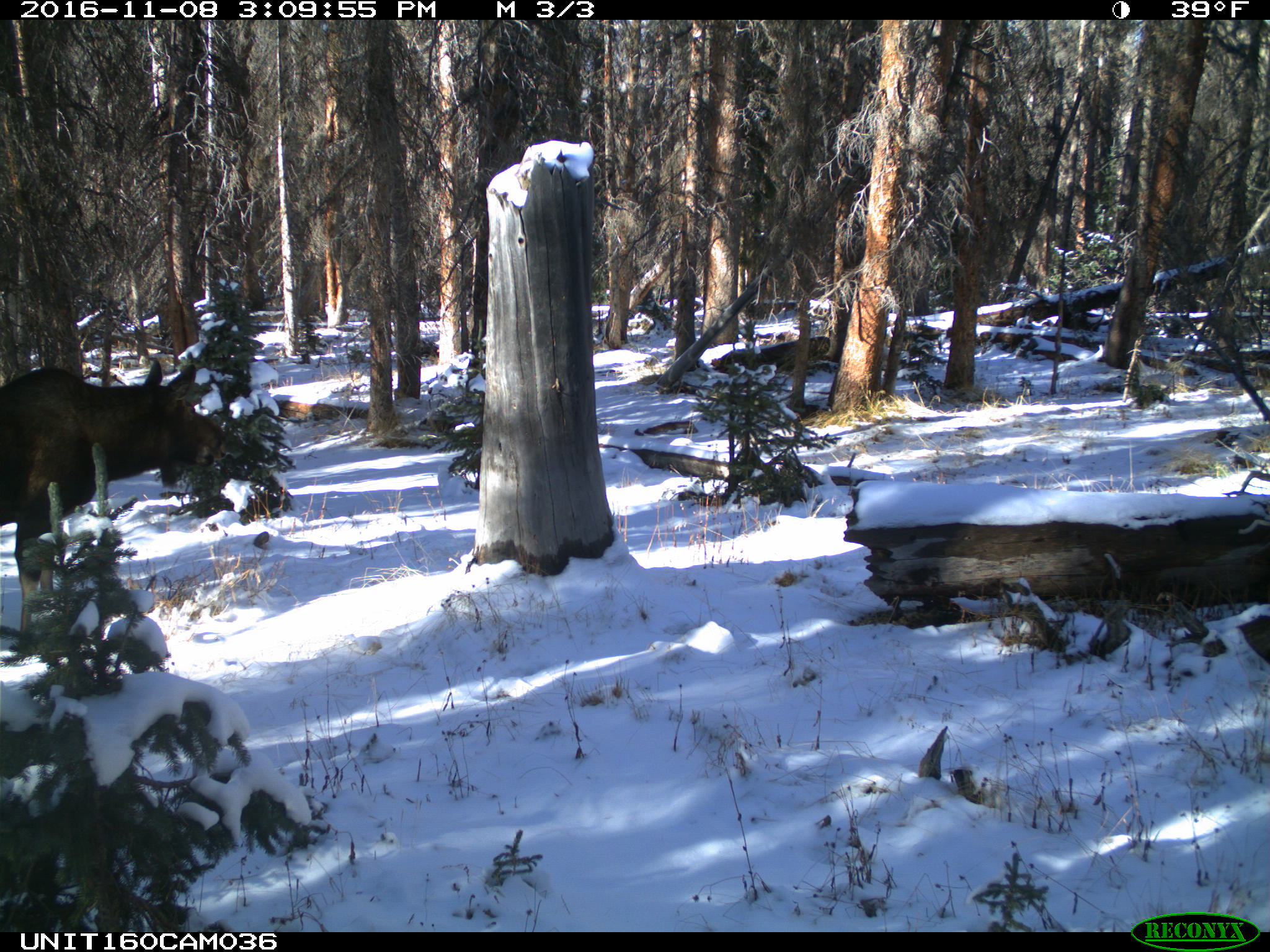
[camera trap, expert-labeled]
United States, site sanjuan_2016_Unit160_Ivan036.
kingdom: Animalia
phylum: Chordata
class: Mammalia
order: Artiodactyla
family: Cervidae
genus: Alces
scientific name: Alces alces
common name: moose